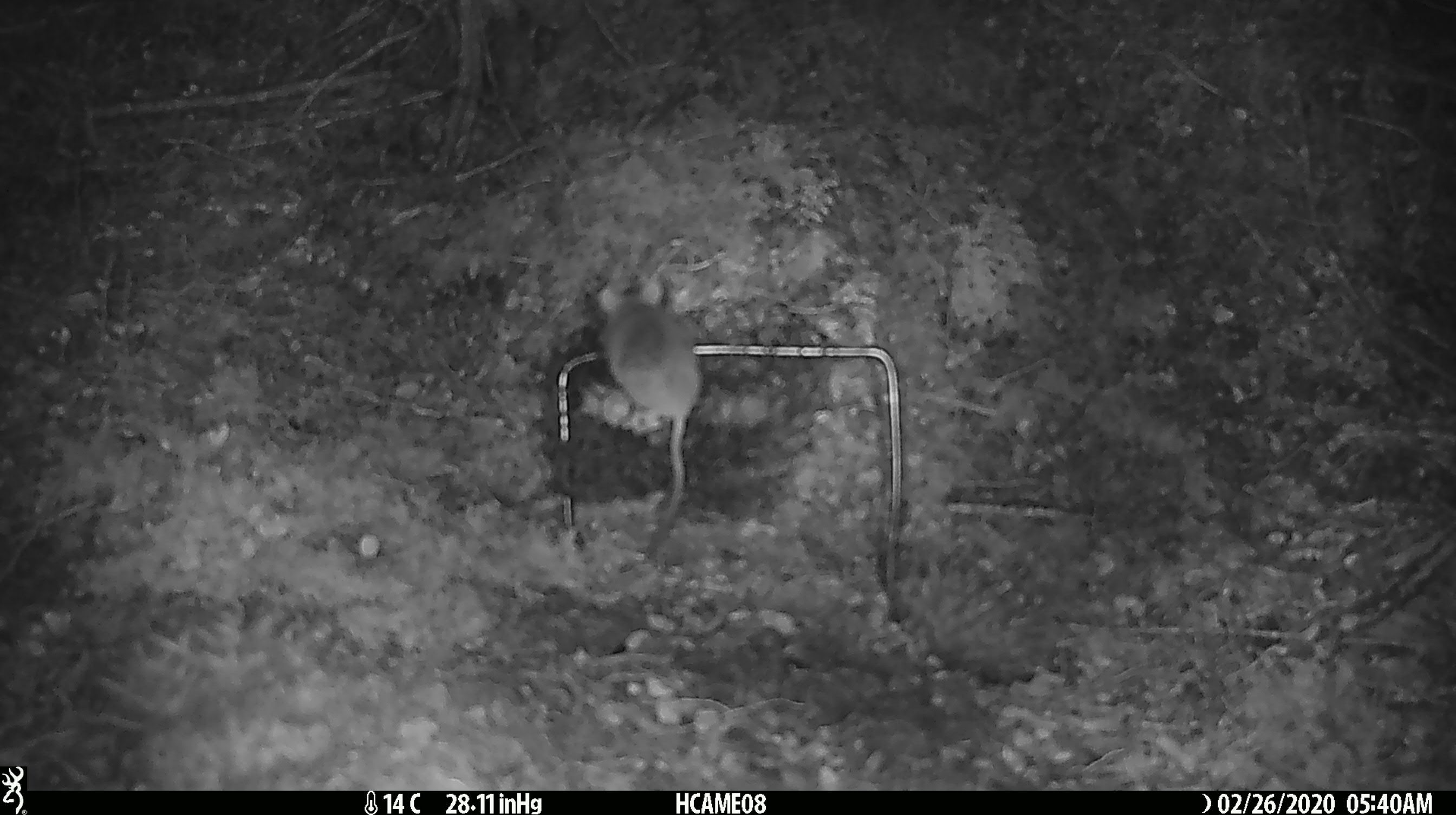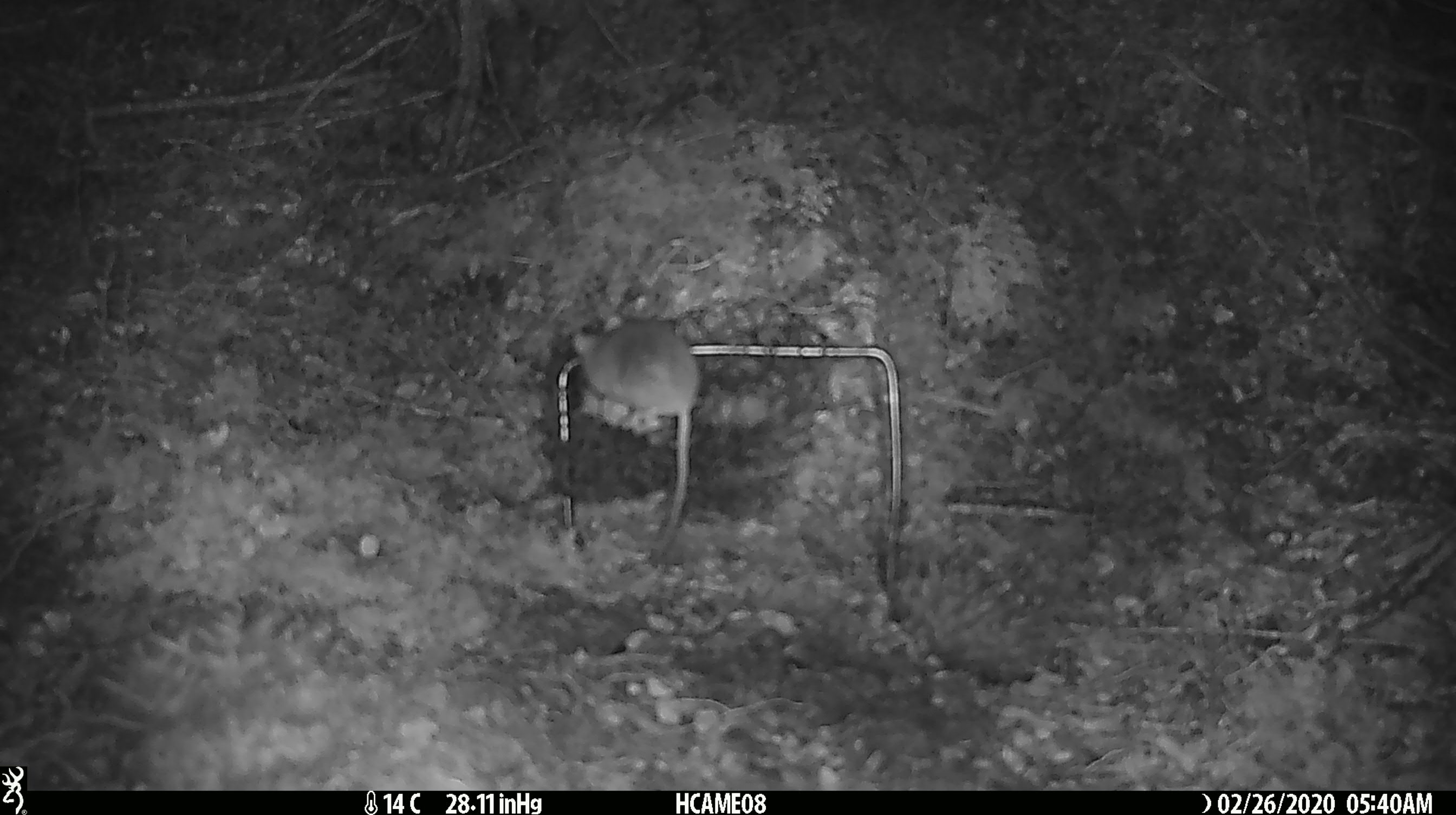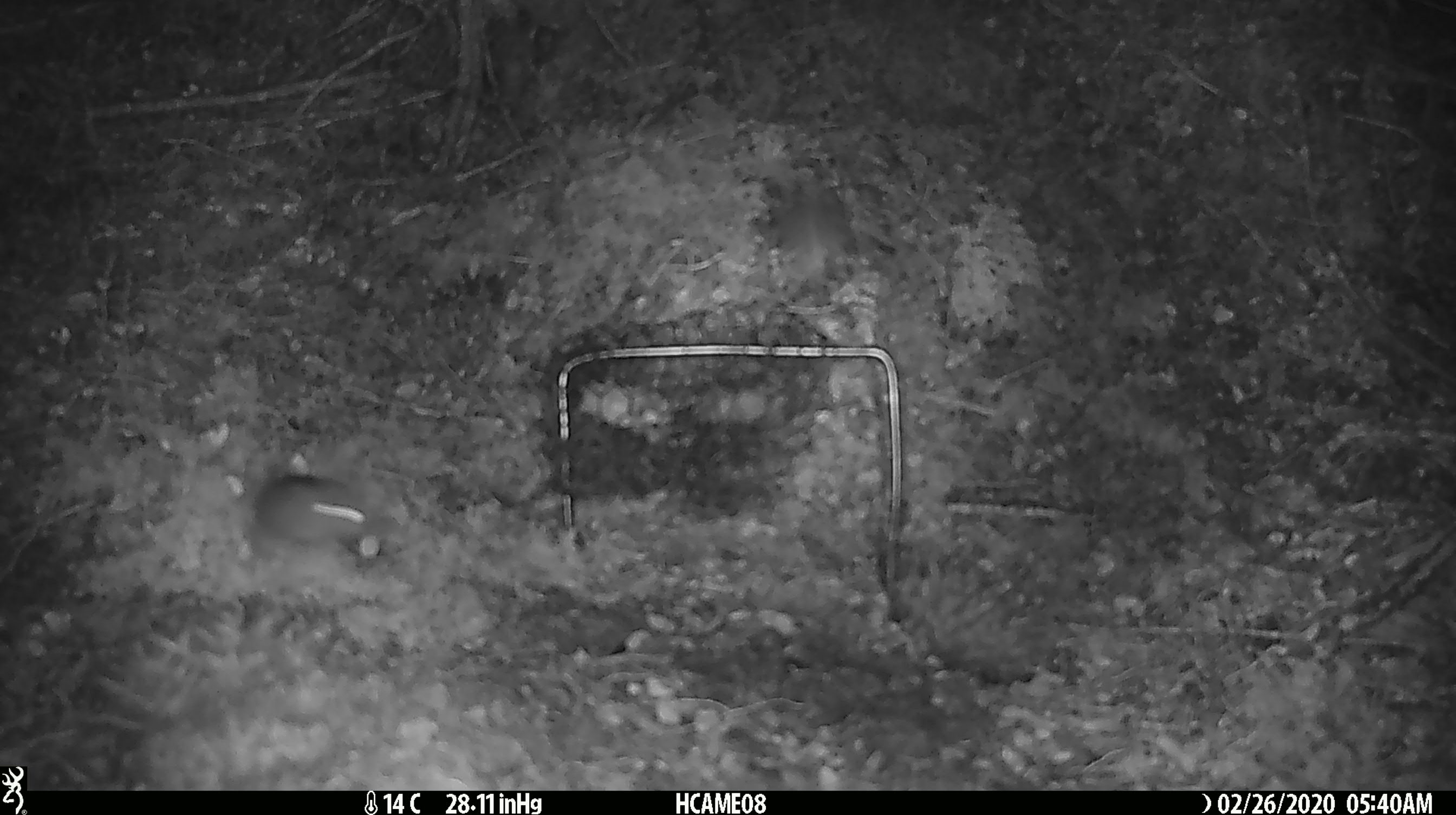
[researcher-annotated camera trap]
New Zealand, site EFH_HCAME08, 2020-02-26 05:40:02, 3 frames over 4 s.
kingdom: Animalia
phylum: Chordata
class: Mammalia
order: Rodentia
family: Muridae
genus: Mus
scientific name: Mus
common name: mouse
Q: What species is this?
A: Mouse (Mus).